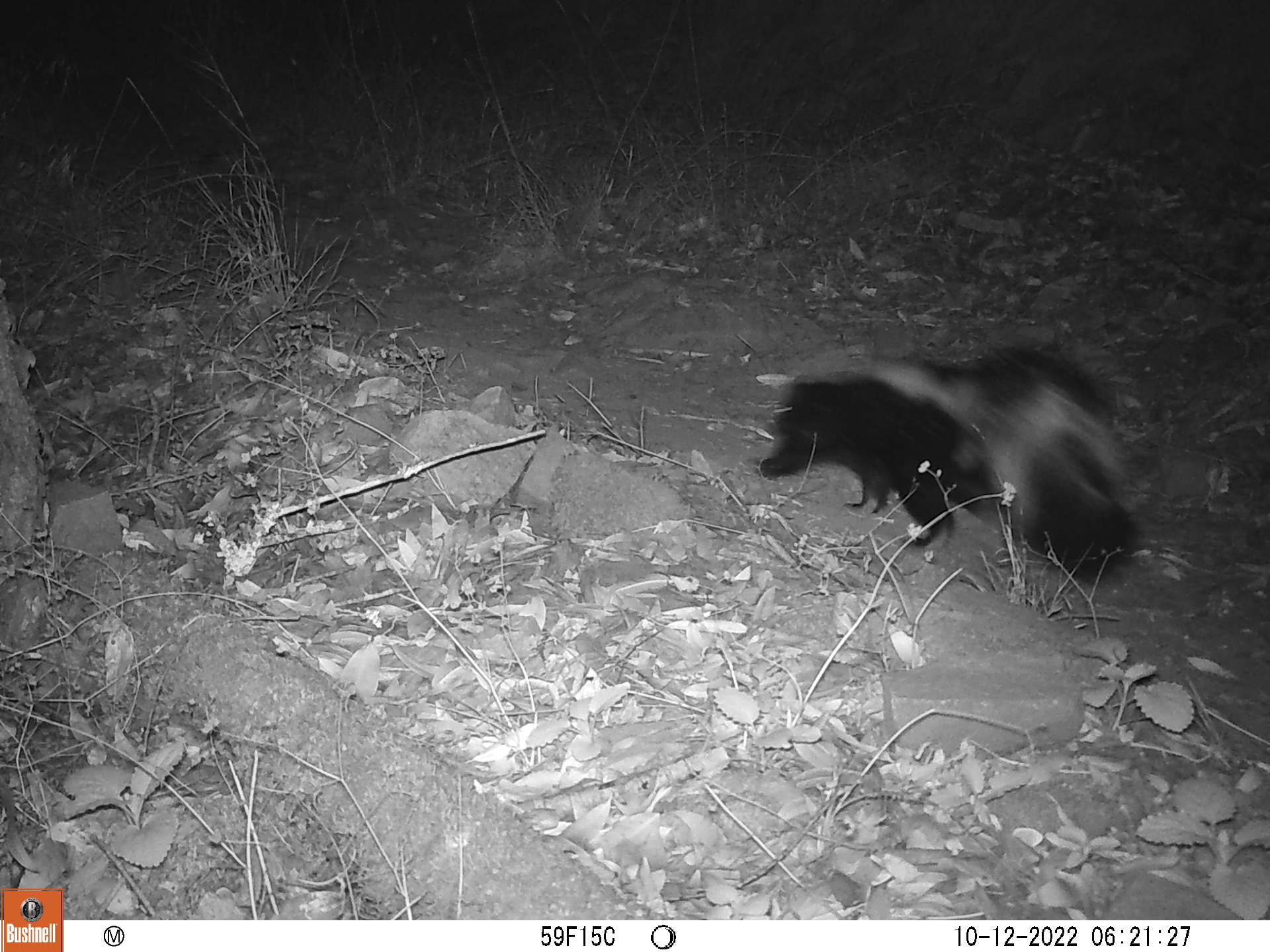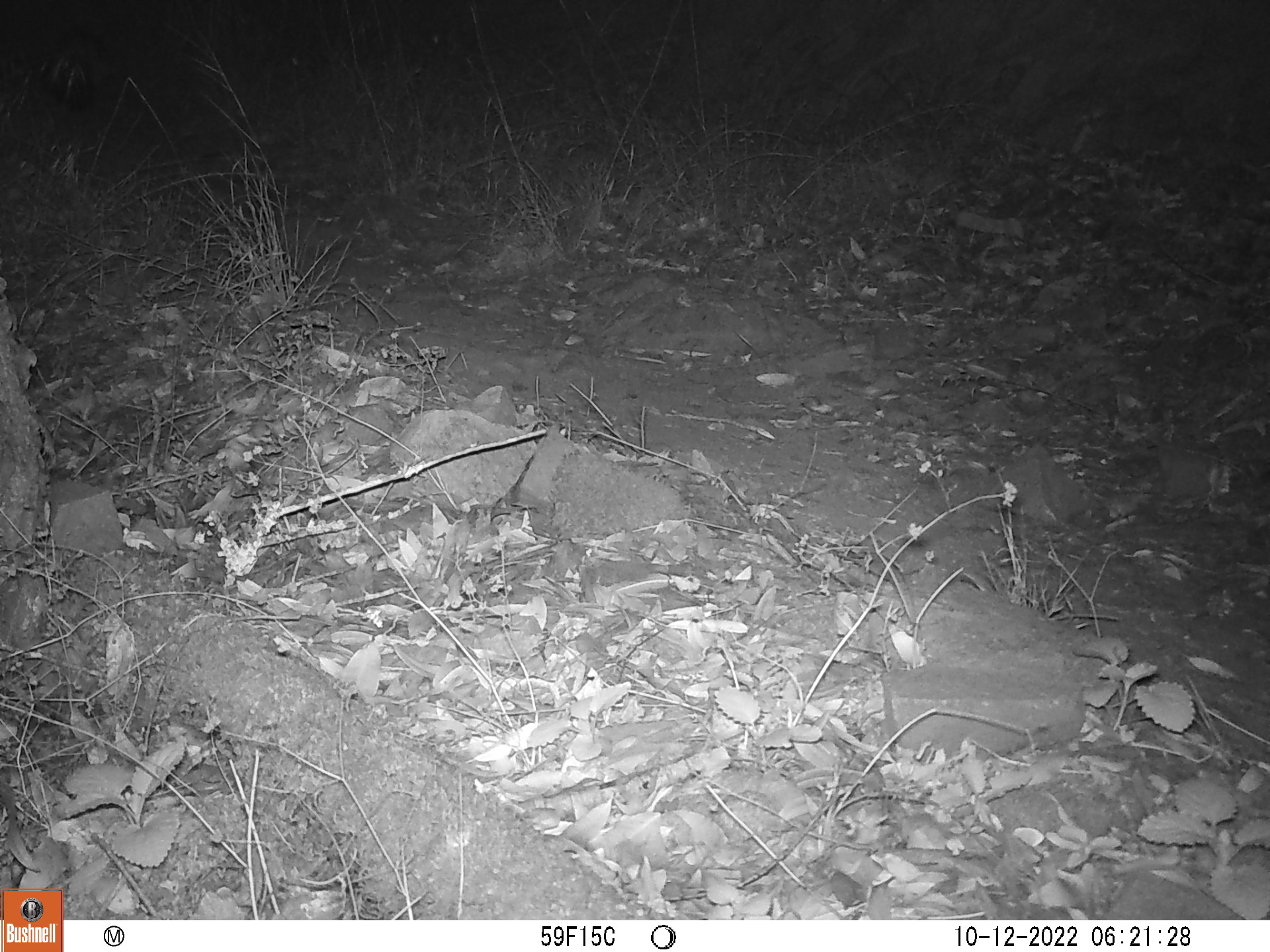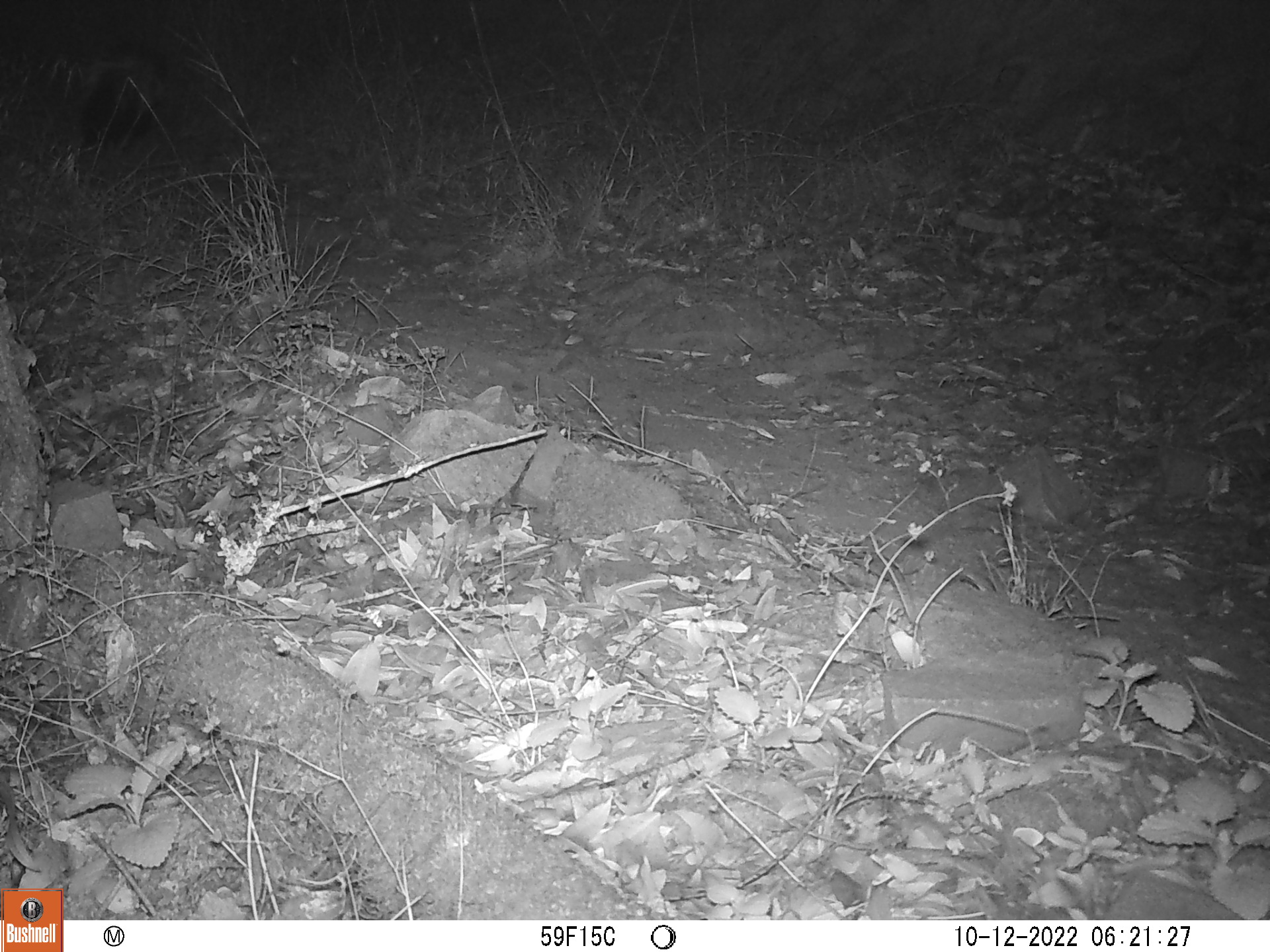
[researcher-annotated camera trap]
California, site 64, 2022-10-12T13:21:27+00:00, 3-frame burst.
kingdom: Animalia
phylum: Chordata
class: Mammalia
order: Carnivora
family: Mephitidae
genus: Mephitis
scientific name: Mephitis mephitis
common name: striped skunk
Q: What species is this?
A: Striped skunk (Mephitis mephitis).